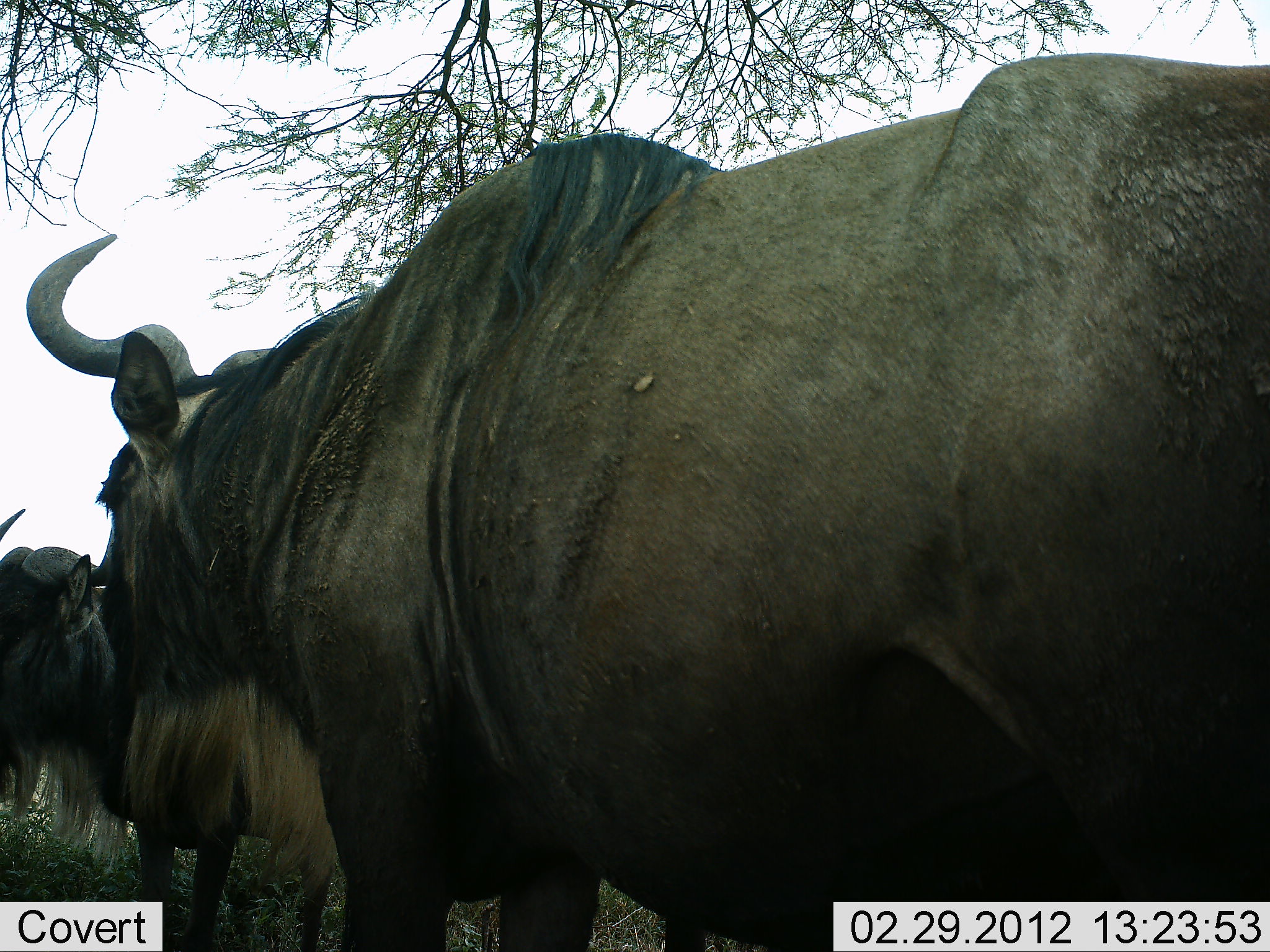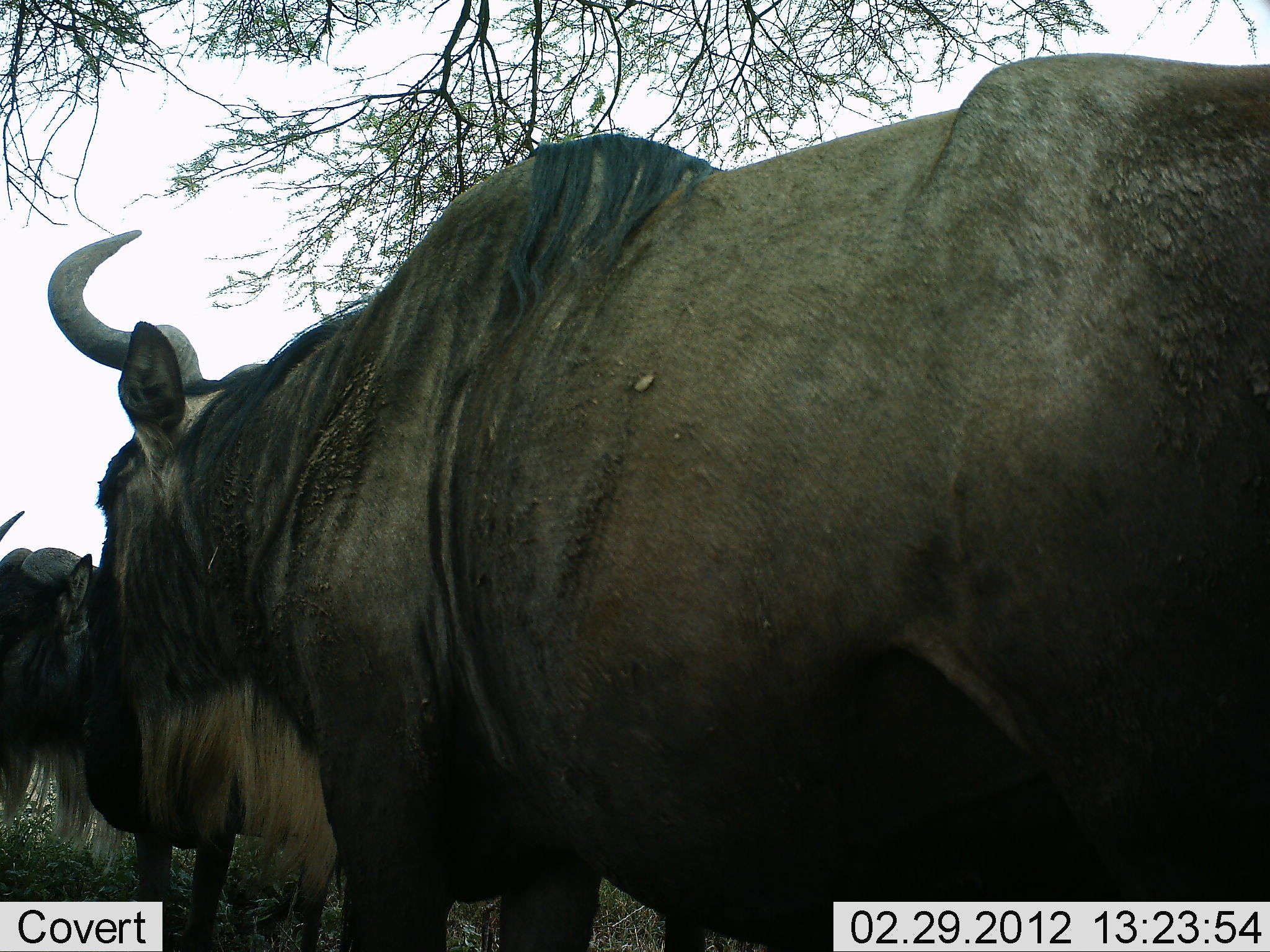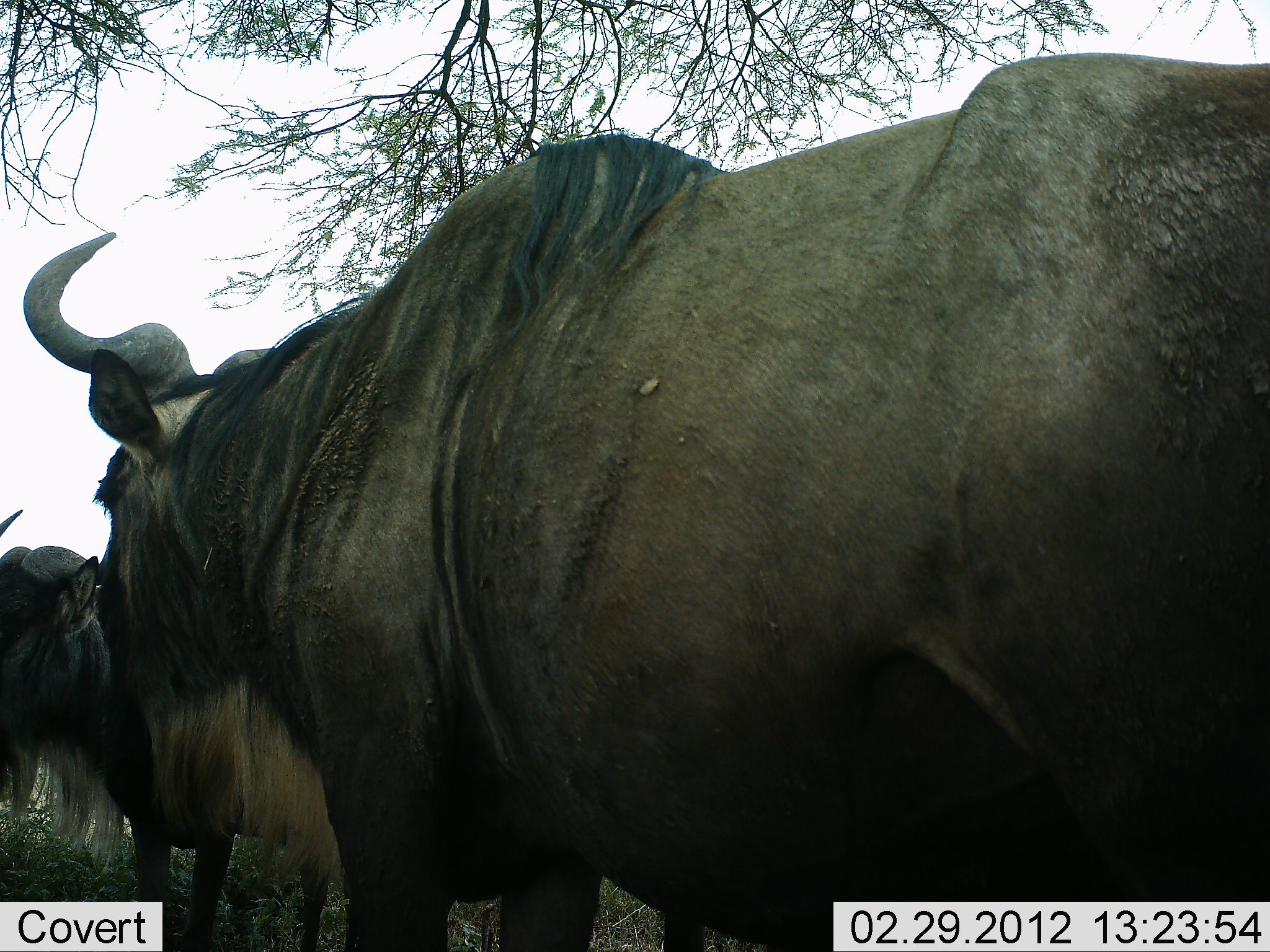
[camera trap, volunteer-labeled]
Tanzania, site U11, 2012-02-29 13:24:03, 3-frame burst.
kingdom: Animalia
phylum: Chordata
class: Mammalia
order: Artiodactyla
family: Bovidae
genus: Connochaetes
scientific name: Connochaetes taurinus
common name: blue wildebeest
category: wildebeest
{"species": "wildebeest (blue wildebeest) (Connochaetes taurinus)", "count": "2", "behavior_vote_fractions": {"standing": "100%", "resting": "0%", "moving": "0%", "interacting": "0%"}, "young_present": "0%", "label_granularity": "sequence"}